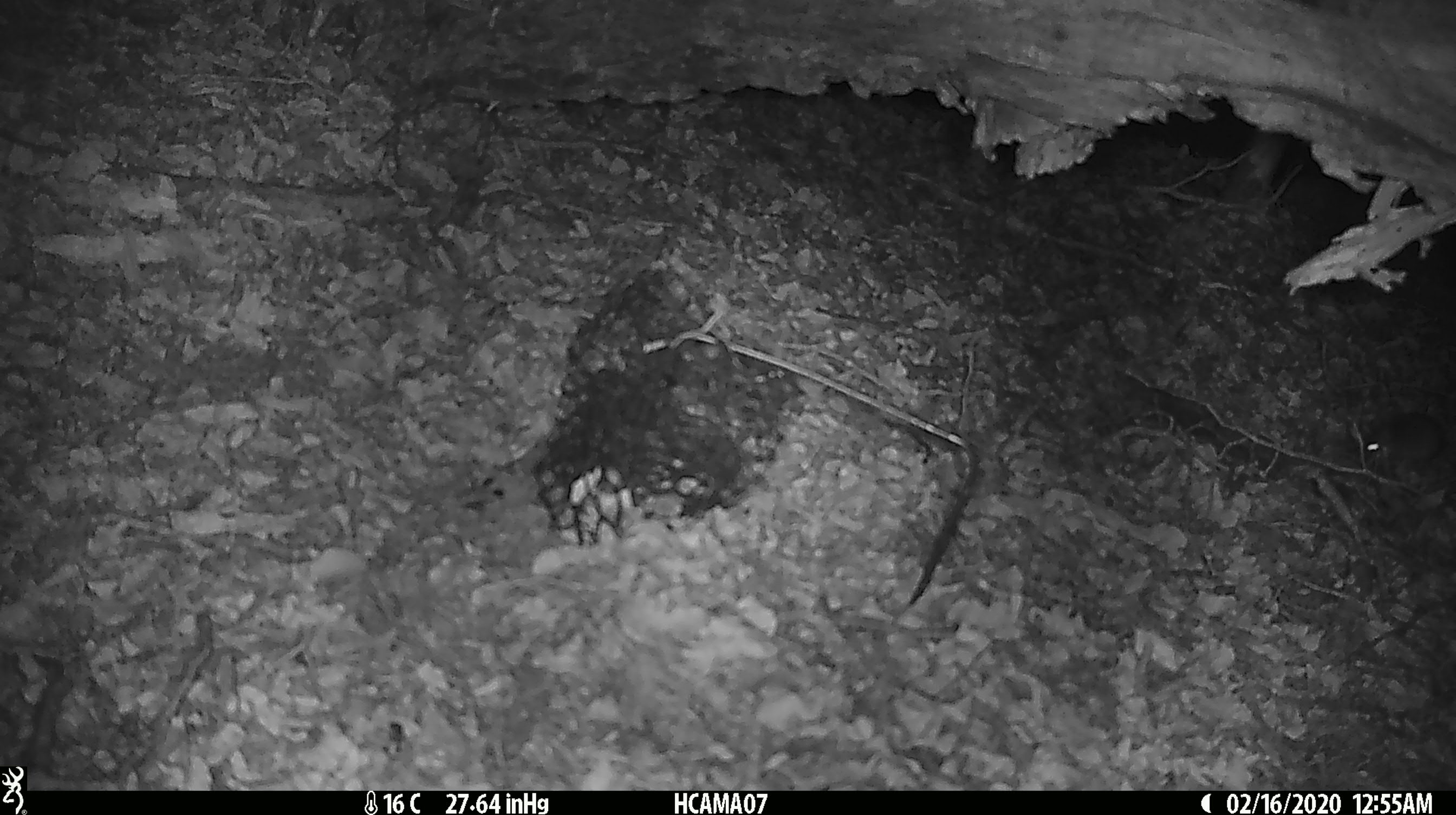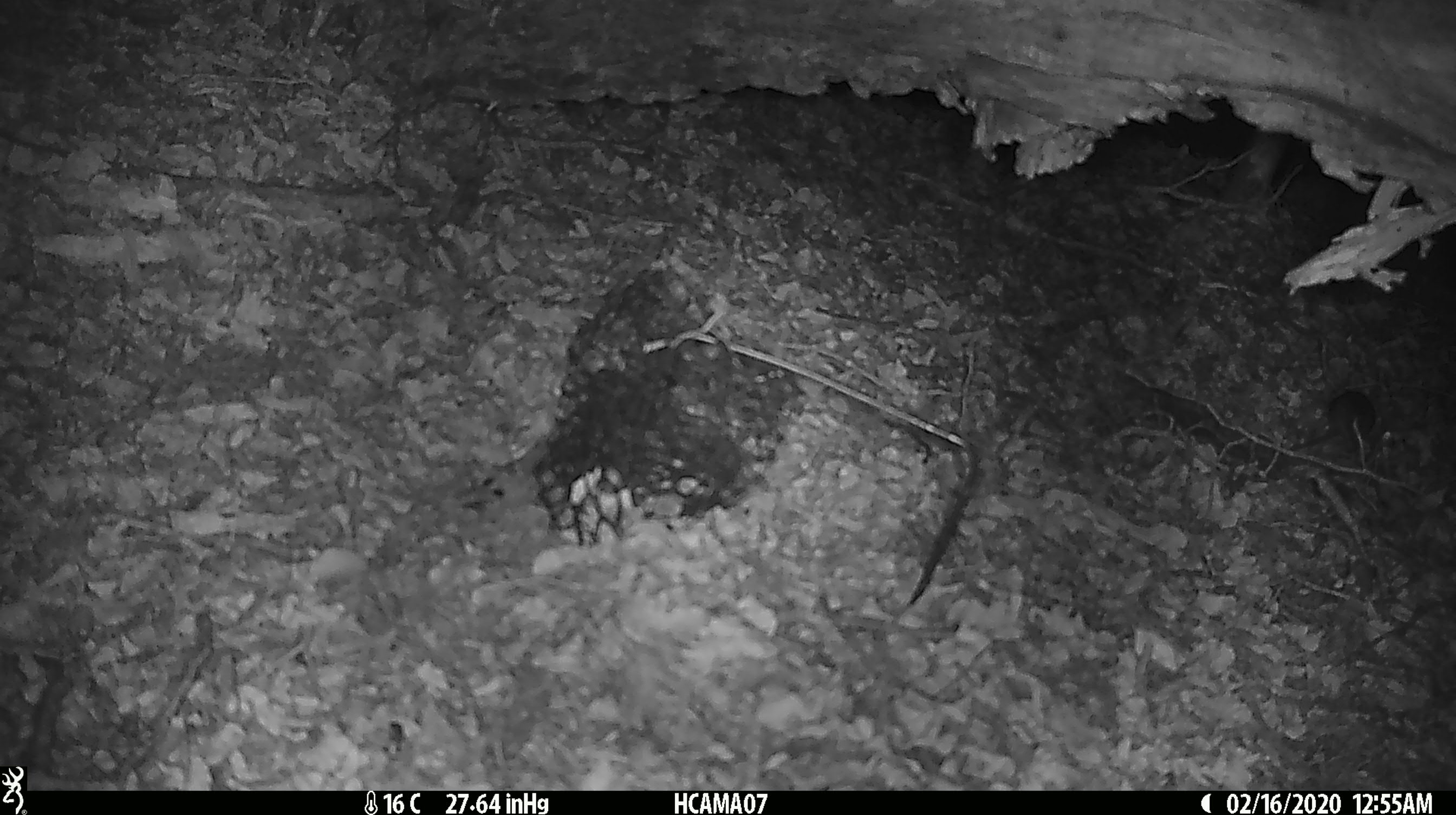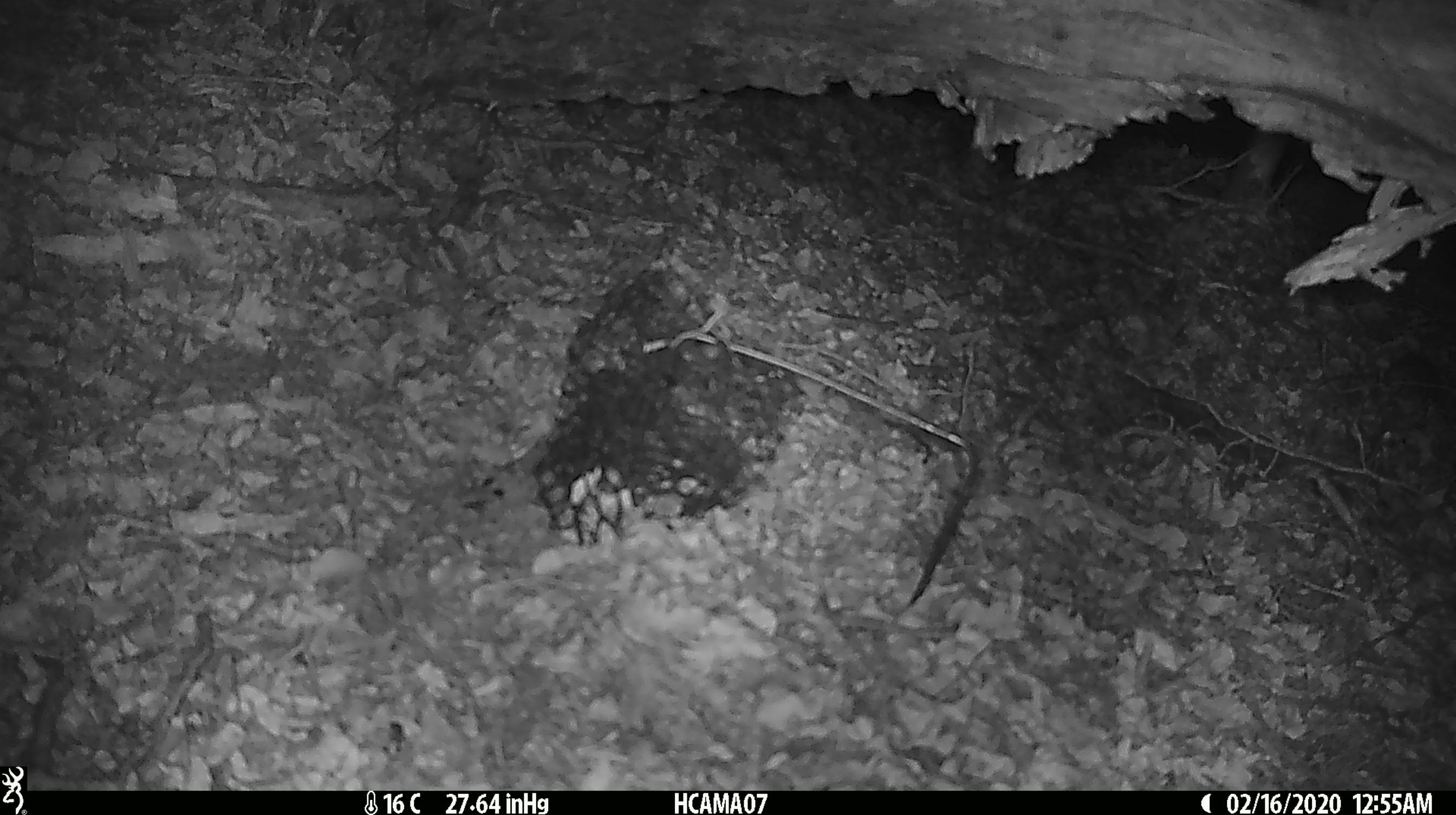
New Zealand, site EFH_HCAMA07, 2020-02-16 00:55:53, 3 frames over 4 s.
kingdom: Animalia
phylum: Chordata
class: Mammalia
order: Rodentia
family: Muridae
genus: Mus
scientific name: Mus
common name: mouse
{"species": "mouse (Mus)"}